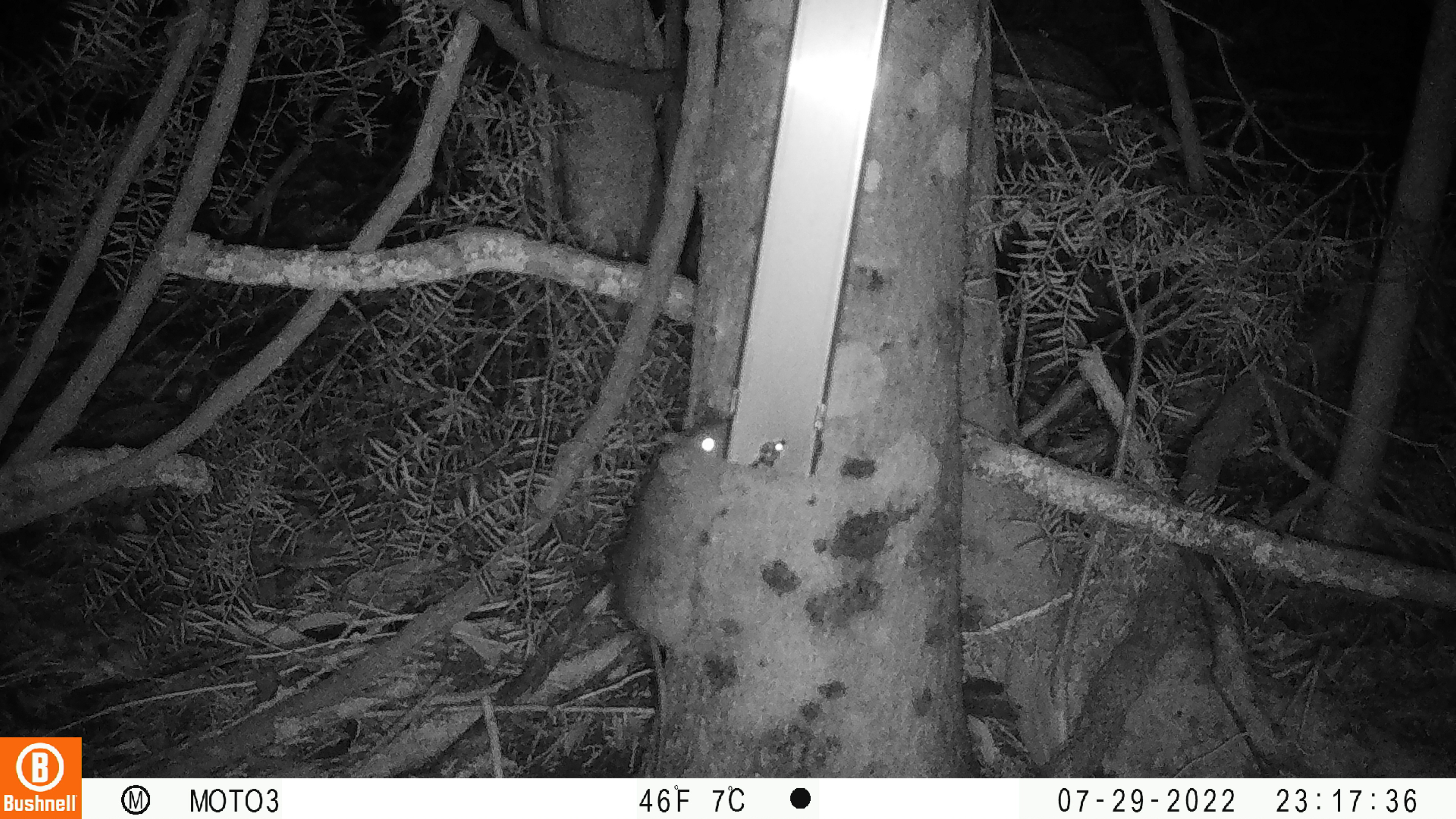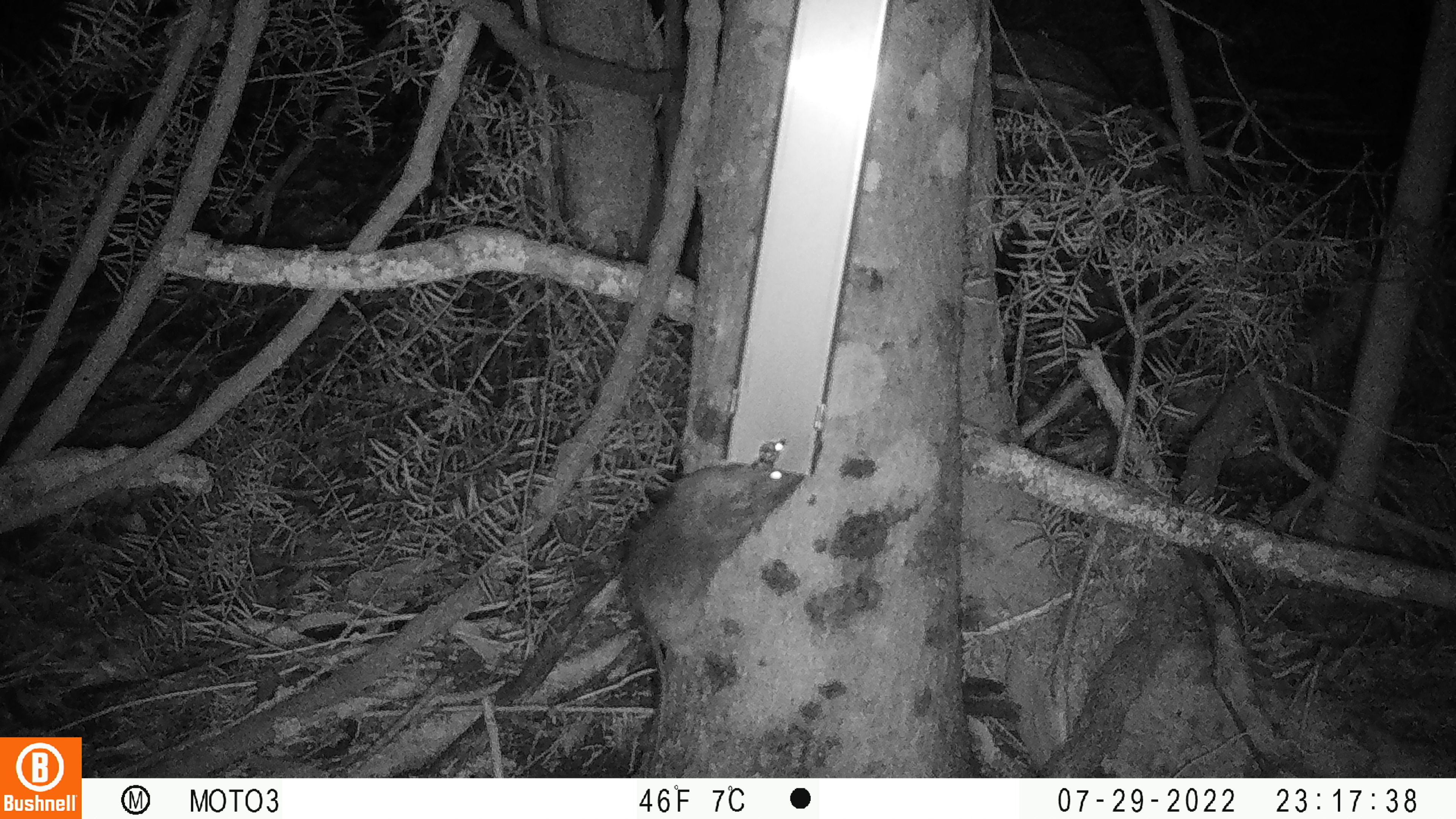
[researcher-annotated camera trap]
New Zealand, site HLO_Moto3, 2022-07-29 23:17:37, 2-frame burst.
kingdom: Animalia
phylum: Chordata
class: Mammalia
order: Rodentia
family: Muridae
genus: Rattus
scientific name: Rattus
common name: rat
Rat (Rattus).